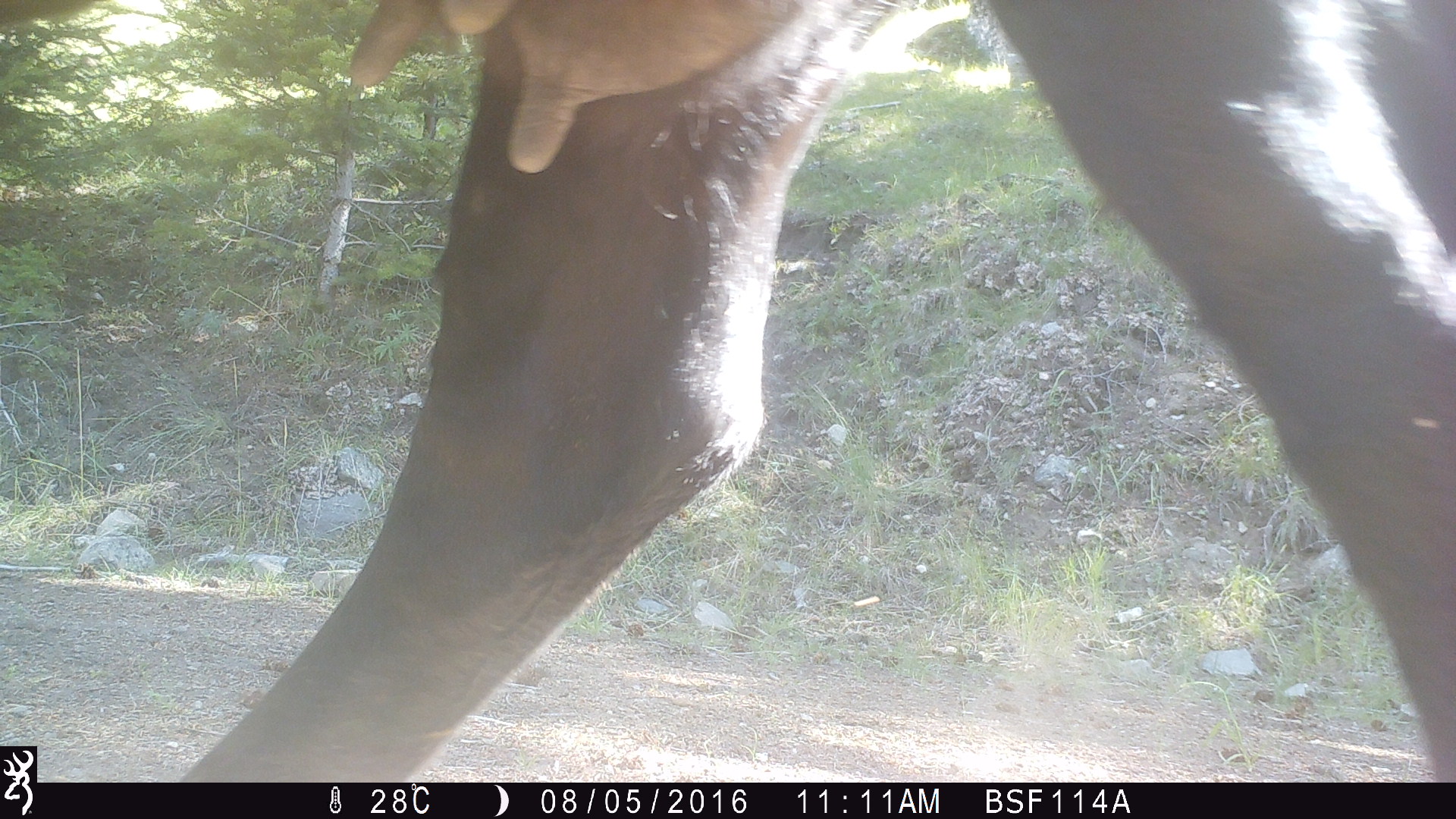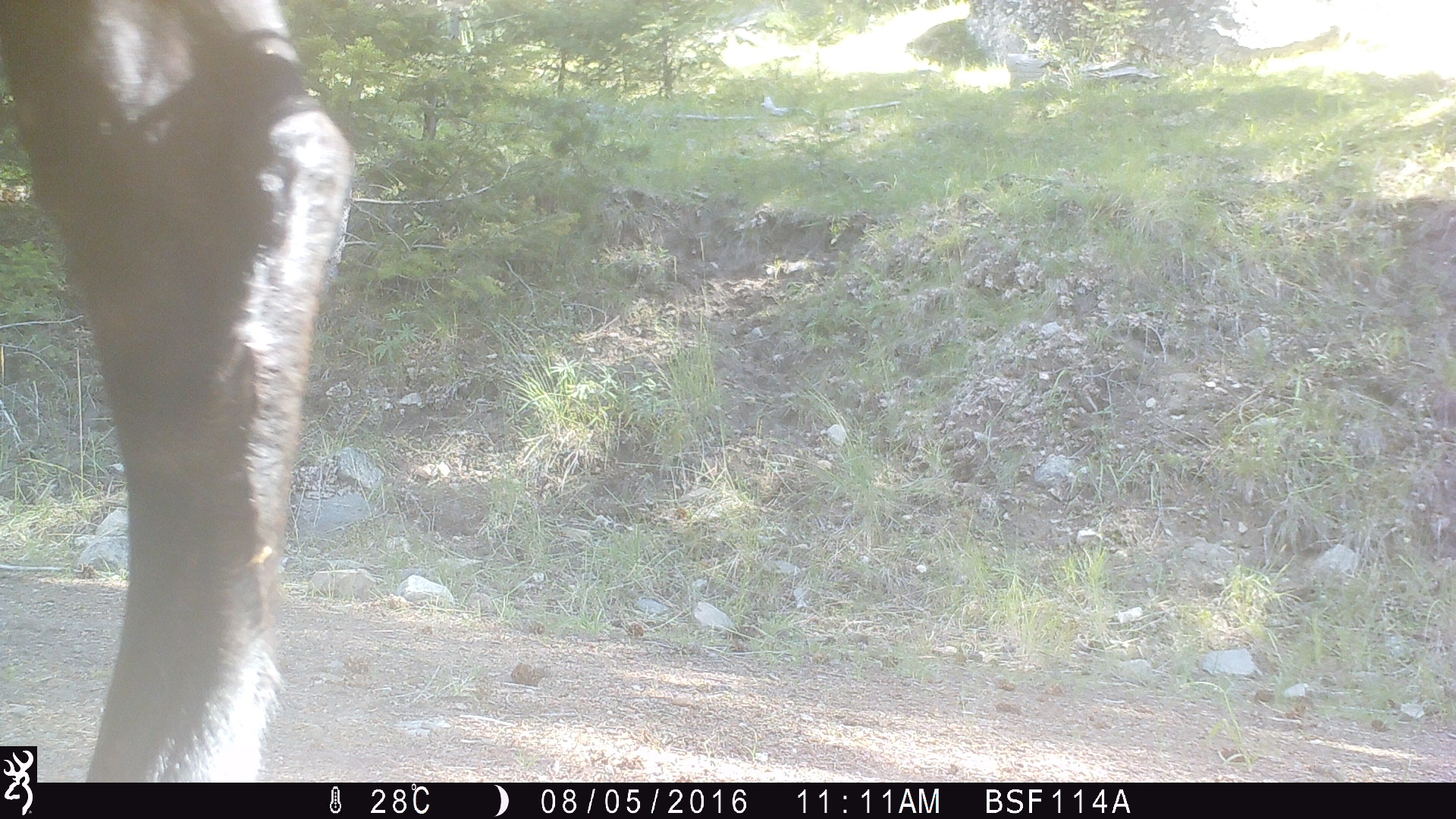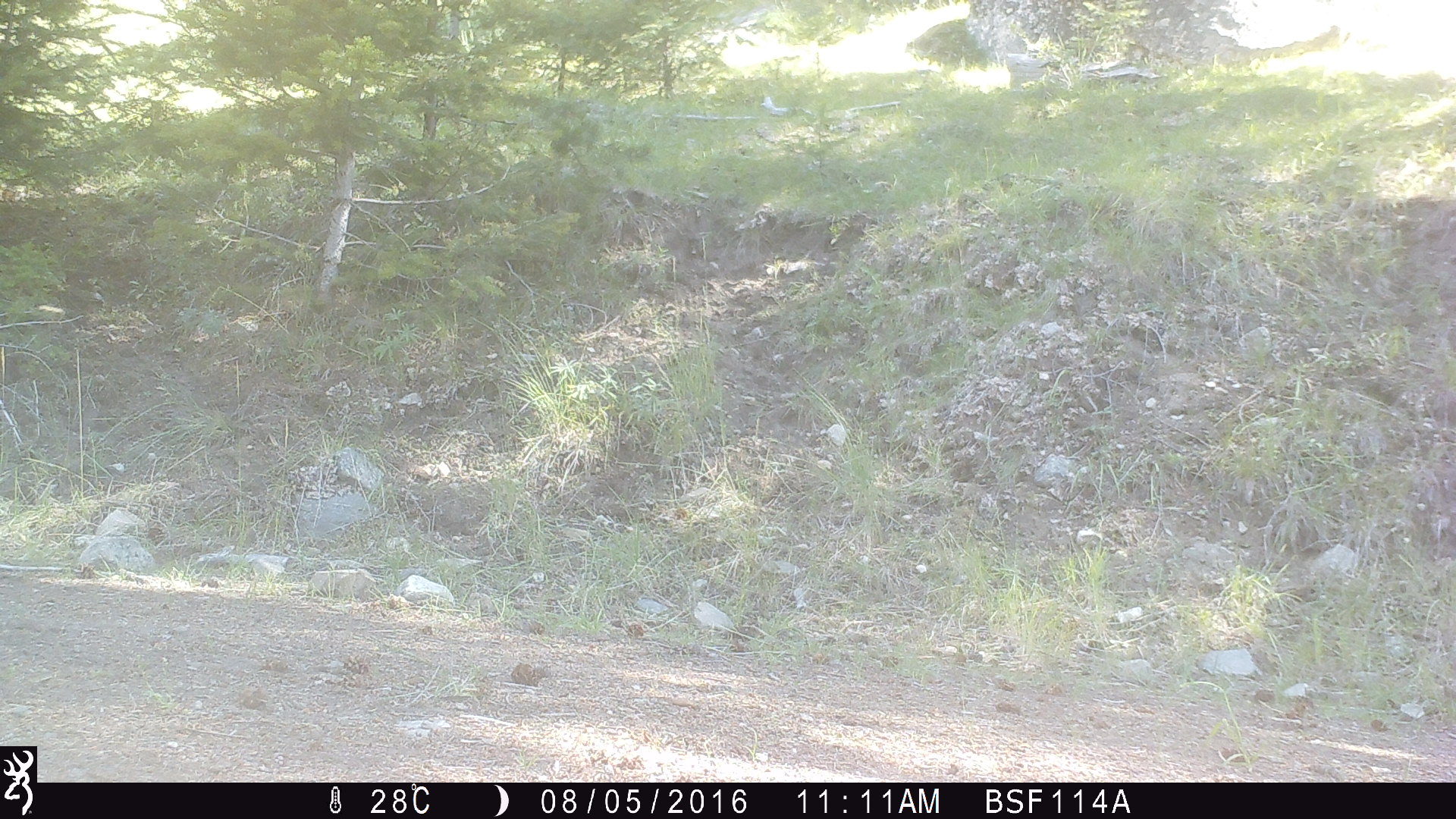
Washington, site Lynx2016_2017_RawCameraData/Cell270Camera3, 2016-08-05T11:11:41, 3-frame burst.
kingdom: Animalia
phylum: Chordata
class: Mammalia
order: Artiodactyla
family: Bovidae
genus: Bos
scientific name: Bos taurus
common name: domestic cattle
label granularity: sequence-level